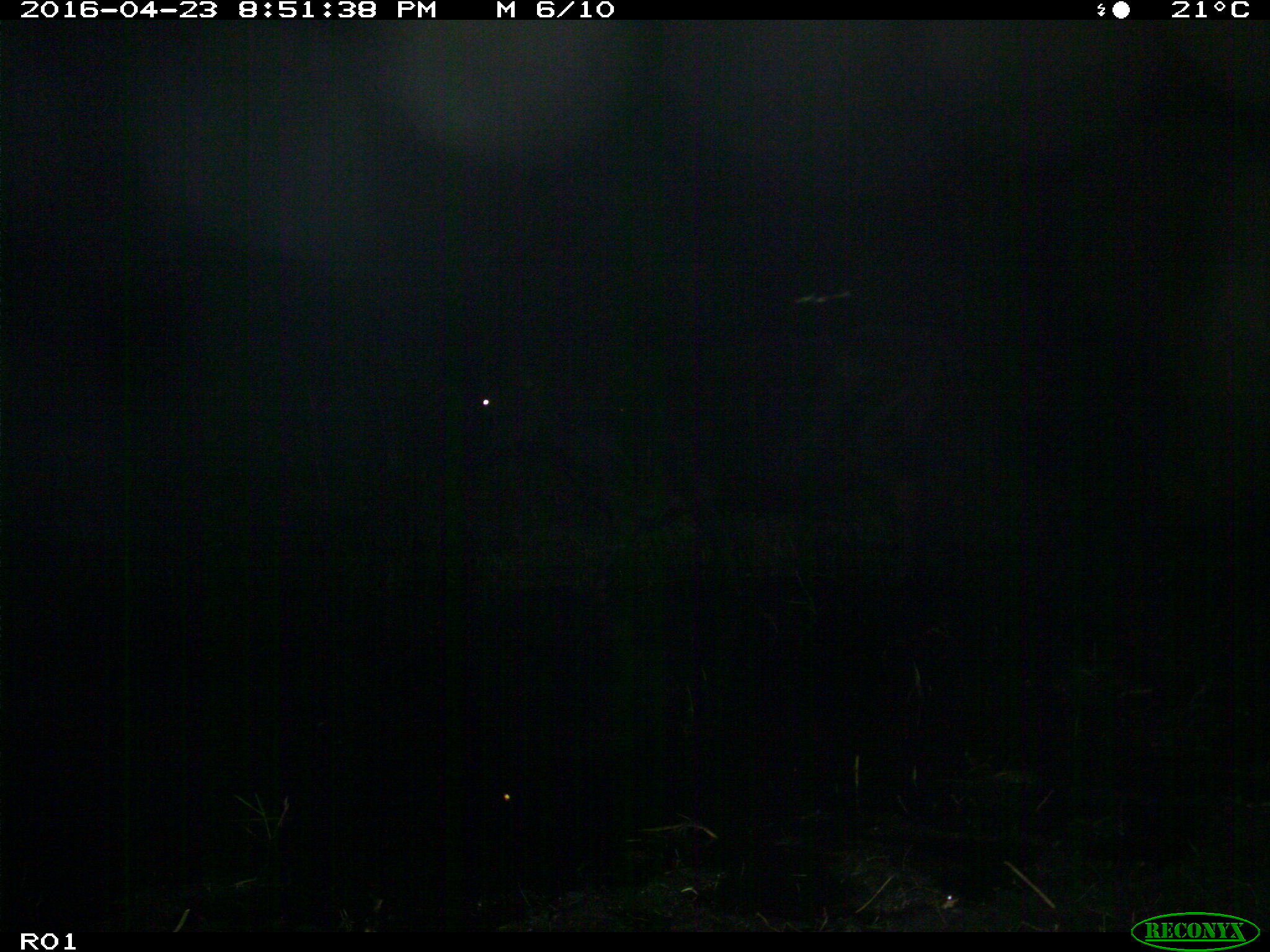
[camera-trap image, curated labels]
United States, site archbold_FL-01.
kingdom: Animalia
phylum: Chordata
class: Mammalia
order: Artiodactyla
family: Bovidae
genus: Bos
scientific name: Bos taurus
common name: domestic cow